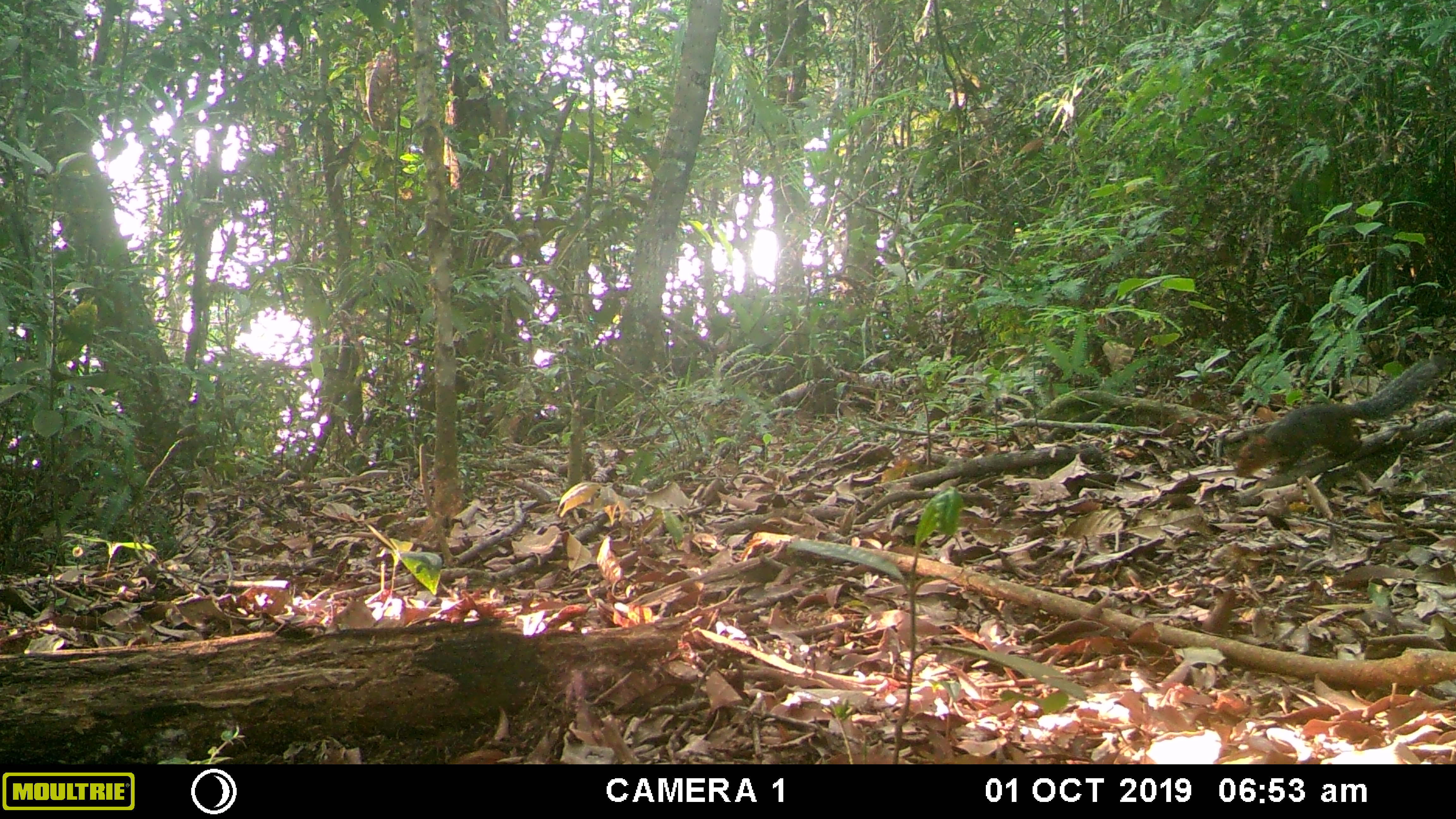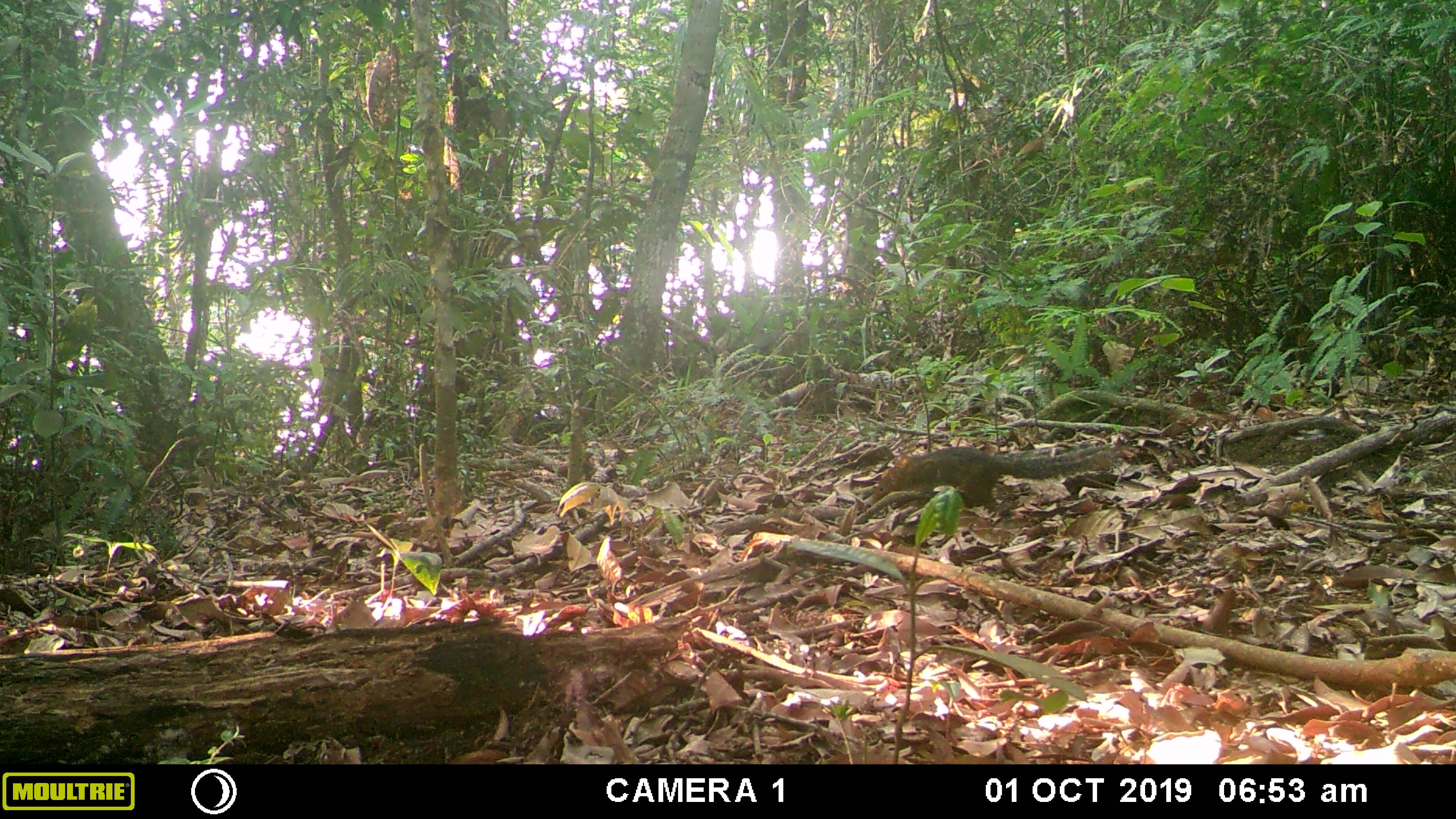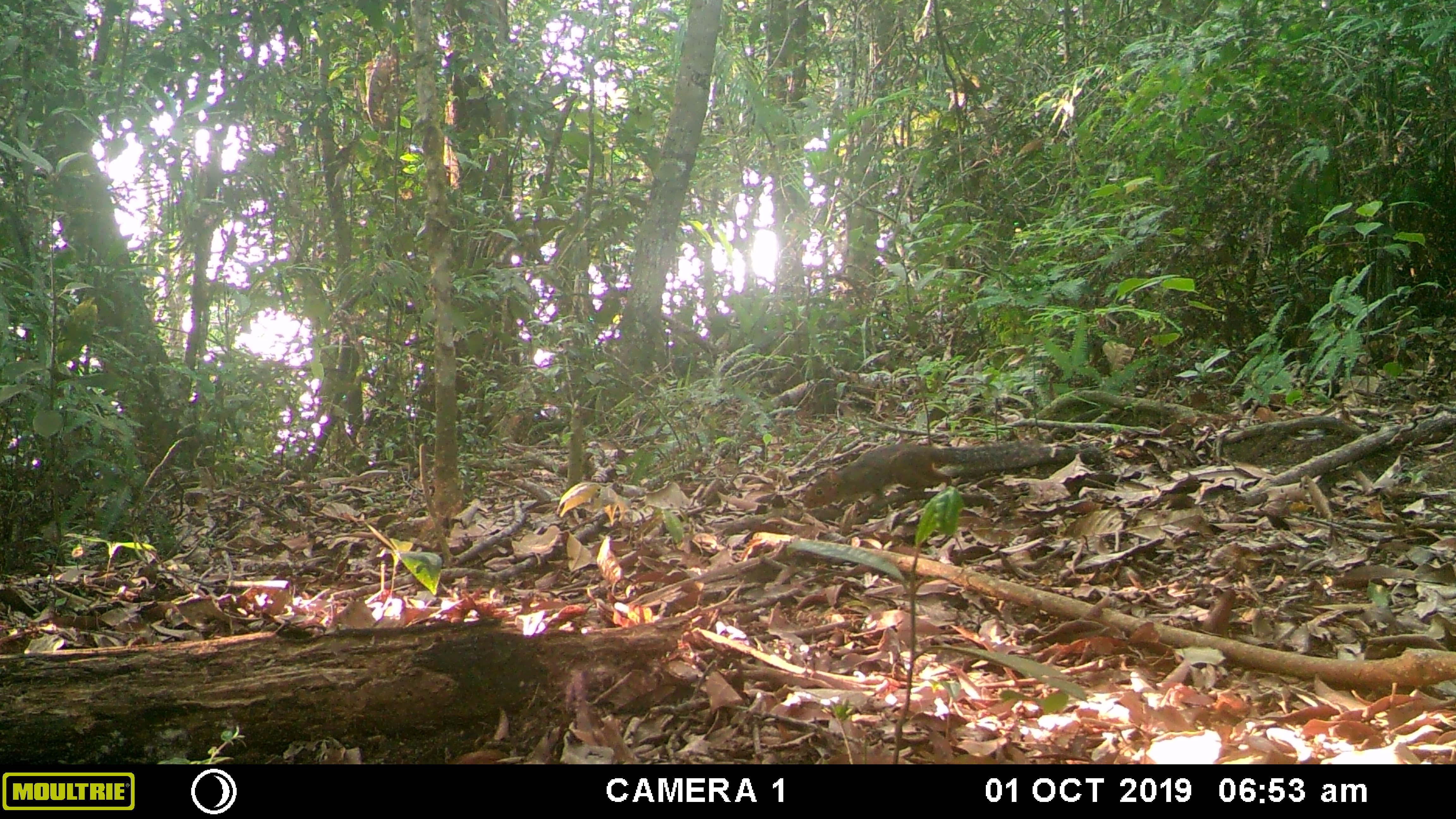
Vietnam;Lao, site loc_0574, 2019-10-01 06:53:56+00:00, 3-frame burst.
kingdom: Animalia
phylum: Chordata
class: Mammalia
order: Rodentia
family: Sciuridae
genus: Dremomys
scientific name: Dremomys rufigenis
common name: red-cheeked squirrel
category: red cheeked squirrel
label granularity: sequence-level